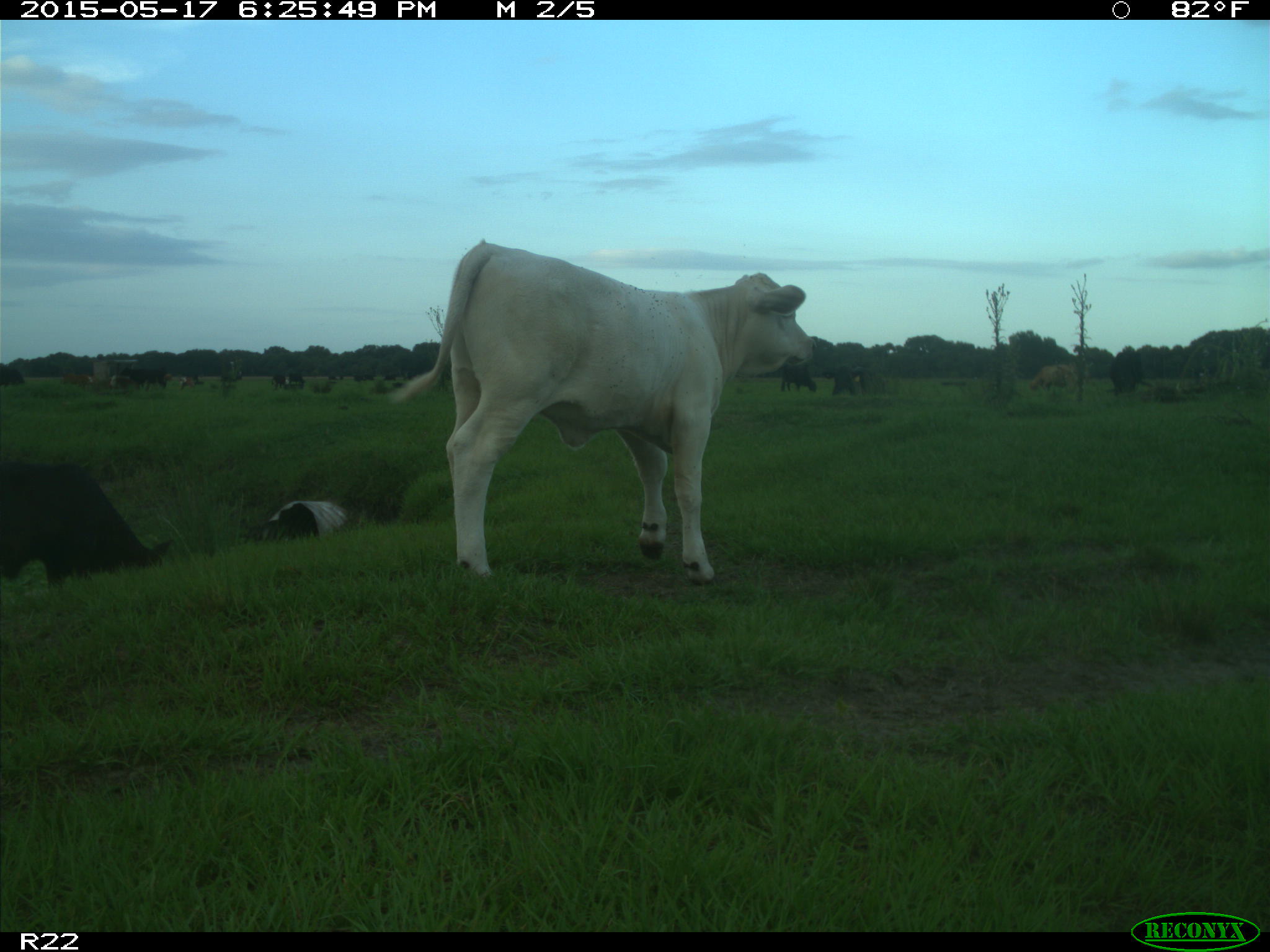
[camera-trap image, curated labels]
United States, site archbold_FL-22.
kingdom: Animalia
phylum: Chordata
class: Mammalia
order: Artiodactyla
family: Bovidae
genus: Bos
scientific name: Bos taurus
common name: domestic cow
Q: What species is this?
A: Bos taurus (domestic cow).